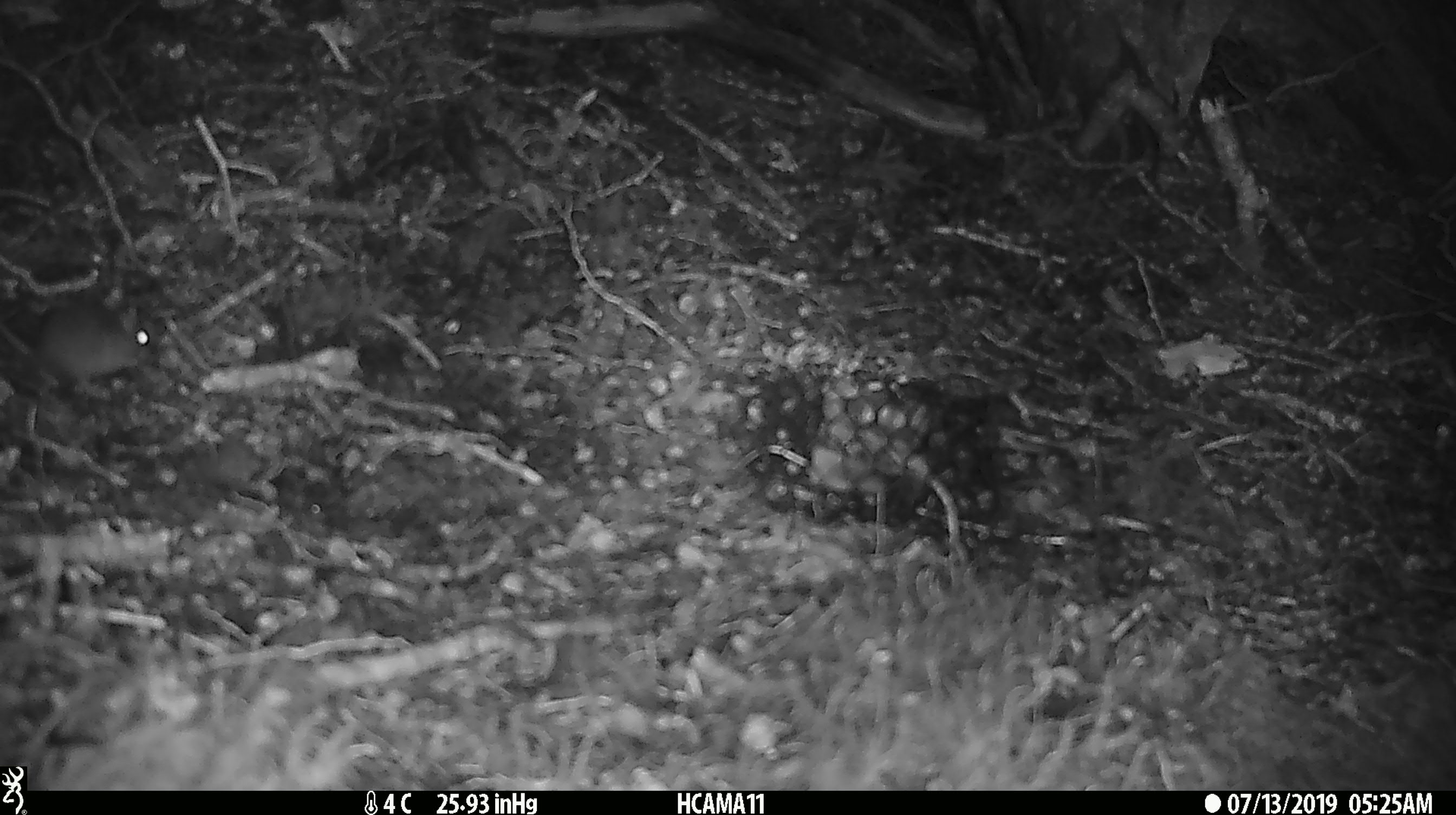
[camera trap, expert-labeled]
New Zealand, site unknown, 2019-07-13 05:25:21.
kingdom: Animalia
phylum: Chordata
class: Mammalia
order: Rodentia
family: Muridae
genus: Mus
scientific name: Mus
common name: mouse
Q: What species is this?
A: Mouse (Mus).